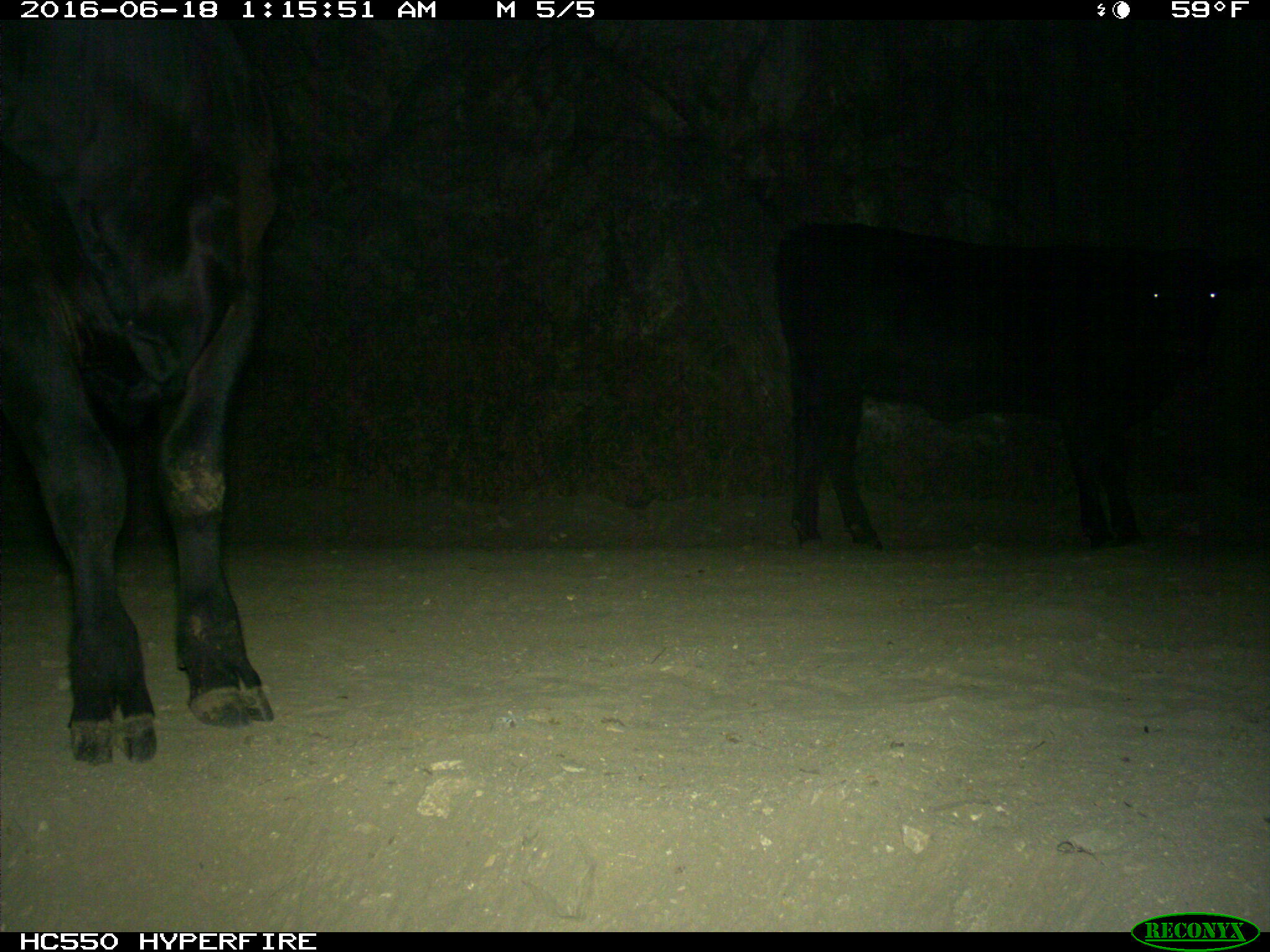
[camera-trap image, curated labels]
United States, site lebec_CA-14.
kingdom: Animalia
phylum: Chordata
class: Mammalia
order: Artiodactyla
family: Bovidae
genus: Bos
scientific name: Bos taurus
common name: domestic cow